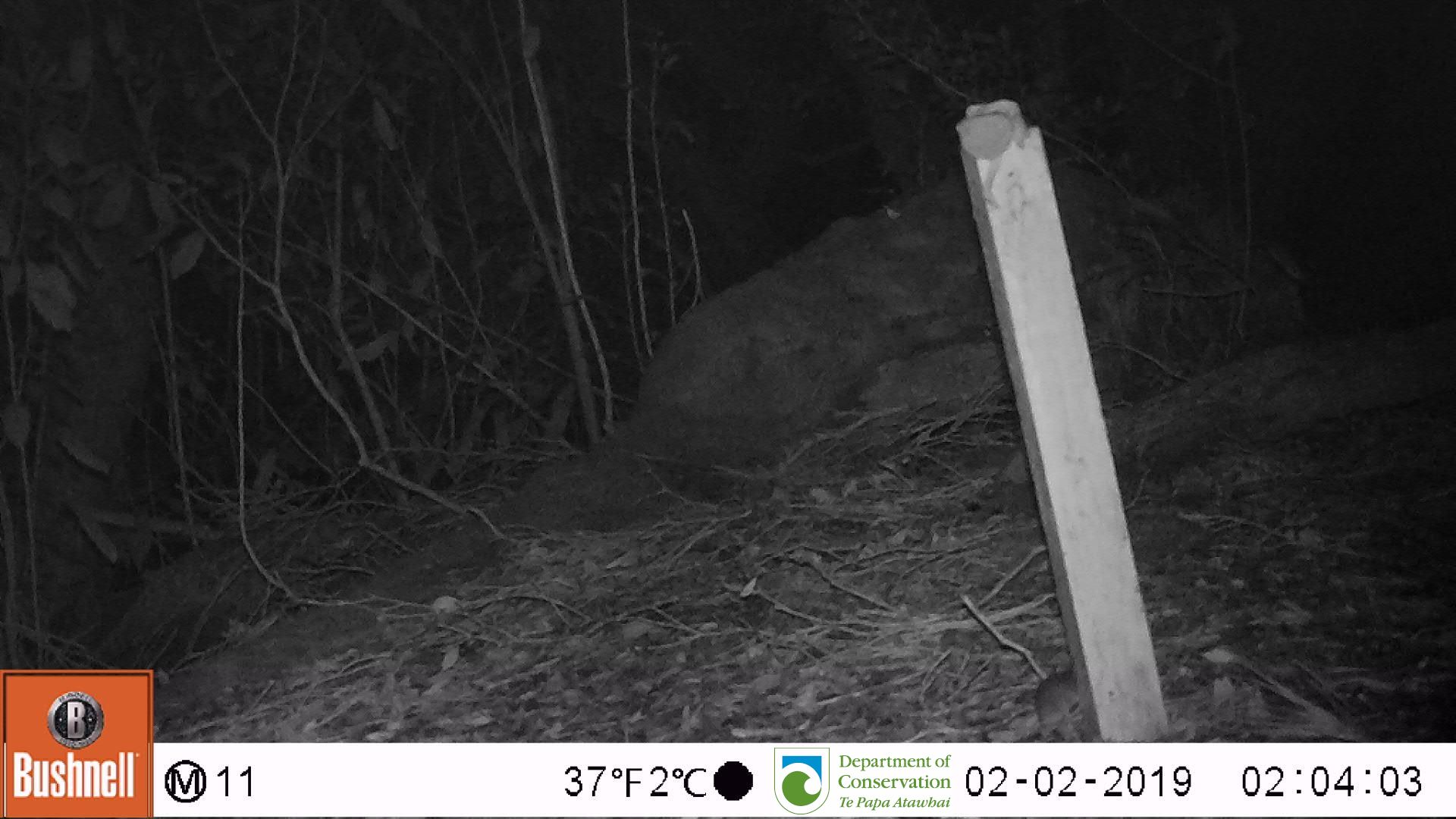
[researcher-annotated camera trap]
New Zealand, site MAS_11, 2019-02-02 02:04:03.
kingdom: Animalia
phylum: Chordata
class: Mammalia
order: Rodentia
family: Muridae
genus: Mus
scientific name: Mus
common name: mouse